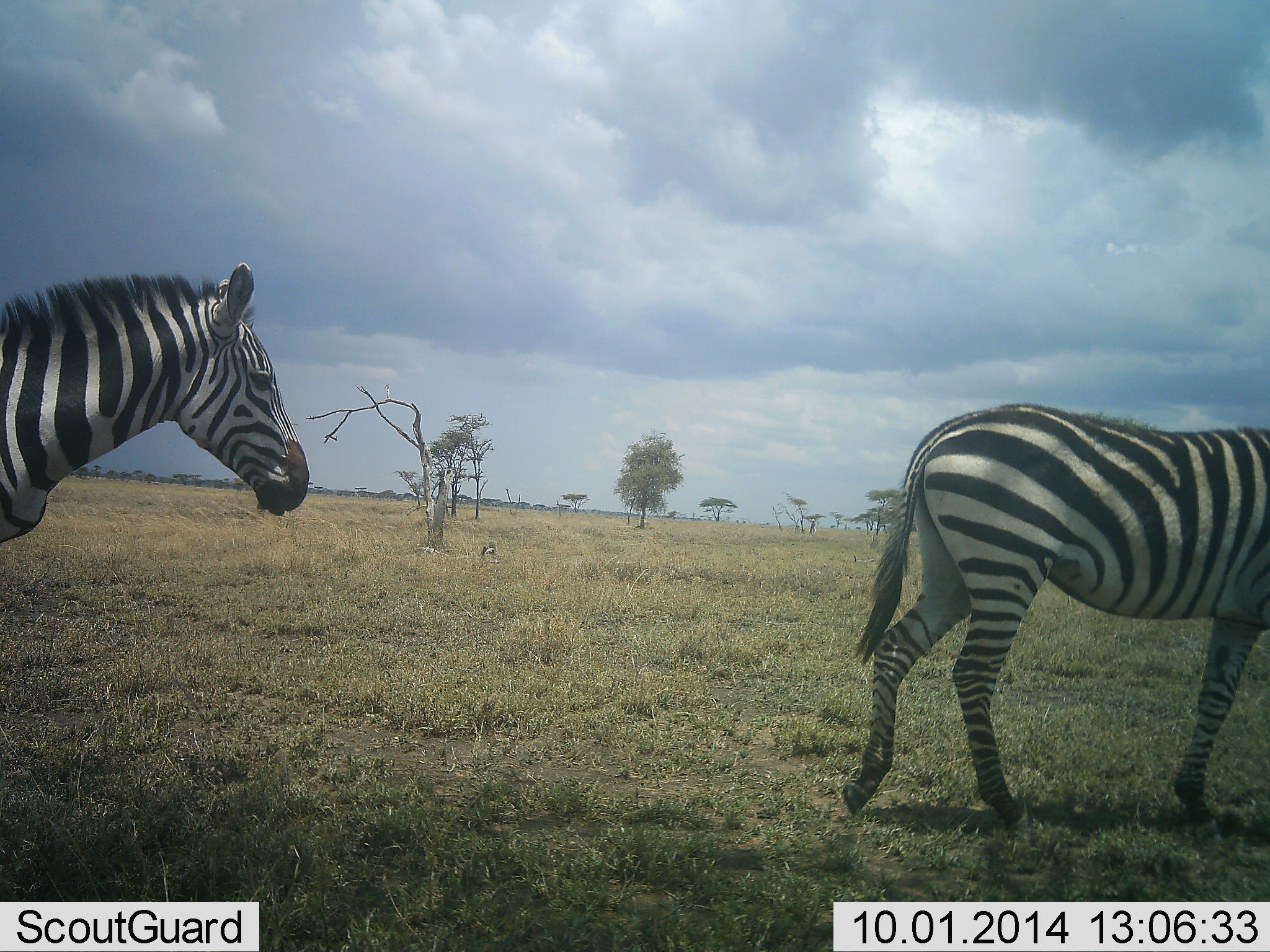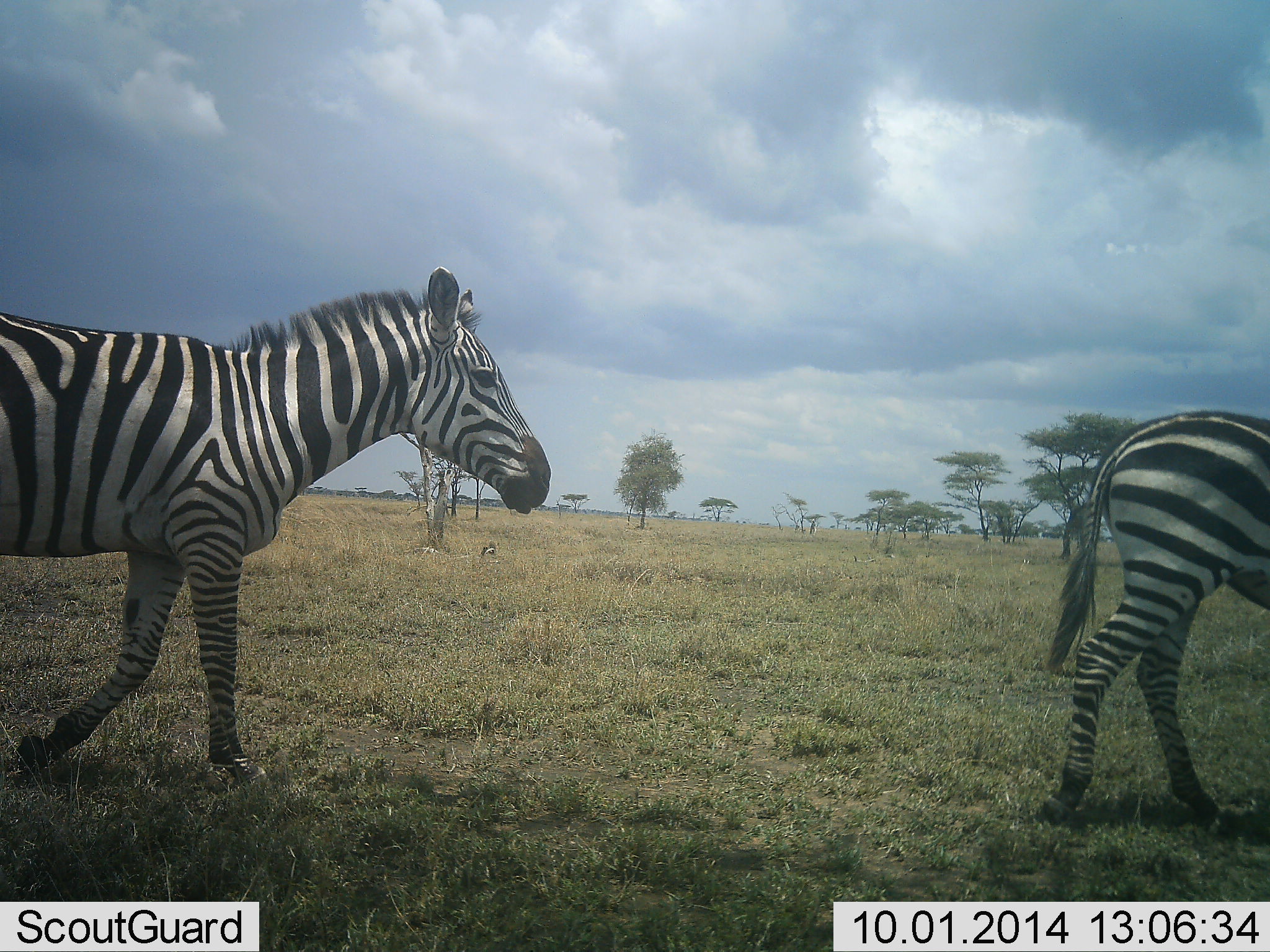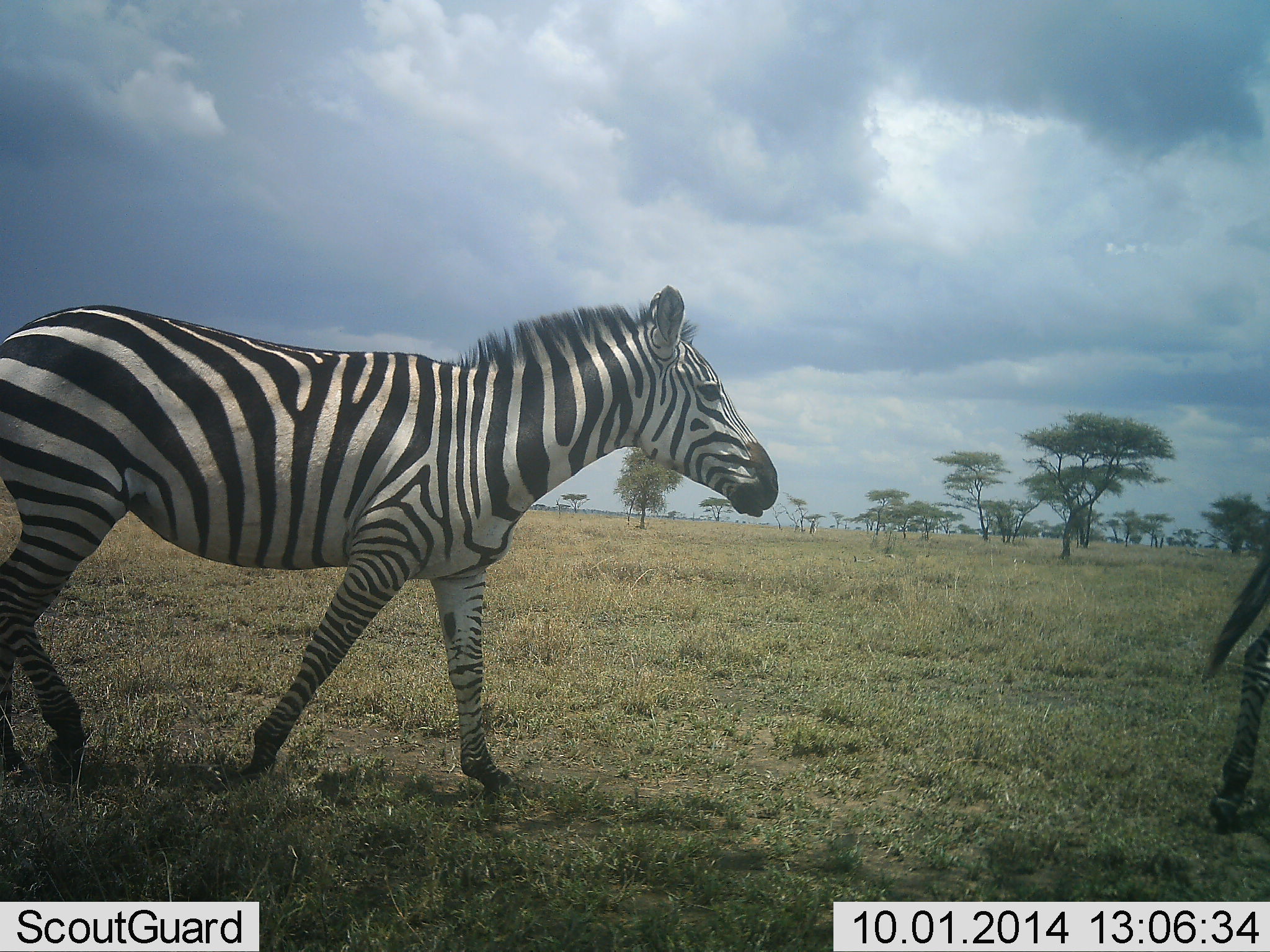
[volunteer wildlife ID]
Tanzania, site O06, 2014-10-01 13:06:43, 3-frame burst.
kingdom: Animalia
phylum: Chordata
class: Mammalia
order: Perissodactyla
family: Equidae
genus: Equus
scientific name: Equus quagga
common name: plains zebra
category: zebra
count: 2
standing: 0%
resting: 0%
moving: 100%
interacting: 0%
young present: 0%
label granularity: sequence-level